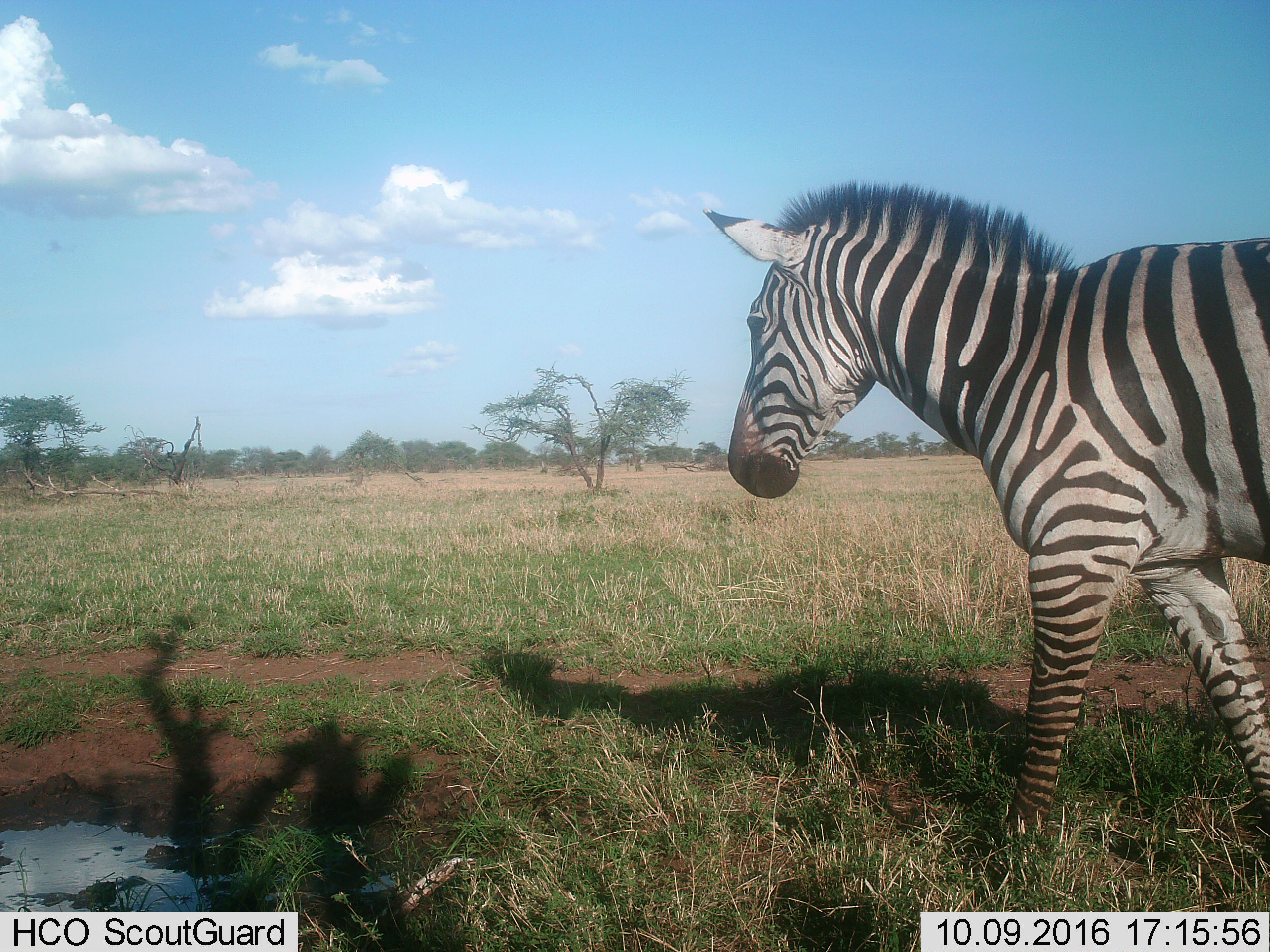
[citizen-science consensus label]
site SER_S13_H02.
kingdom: Animalia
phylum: Chordata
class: Mammalia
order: Perissodactyla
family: Equidae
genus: Equus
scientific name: Equus quagga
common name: plains zebra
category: zebraplains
Zebraplains (plains zebra) (Equus quagga), count 1. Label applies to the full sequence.